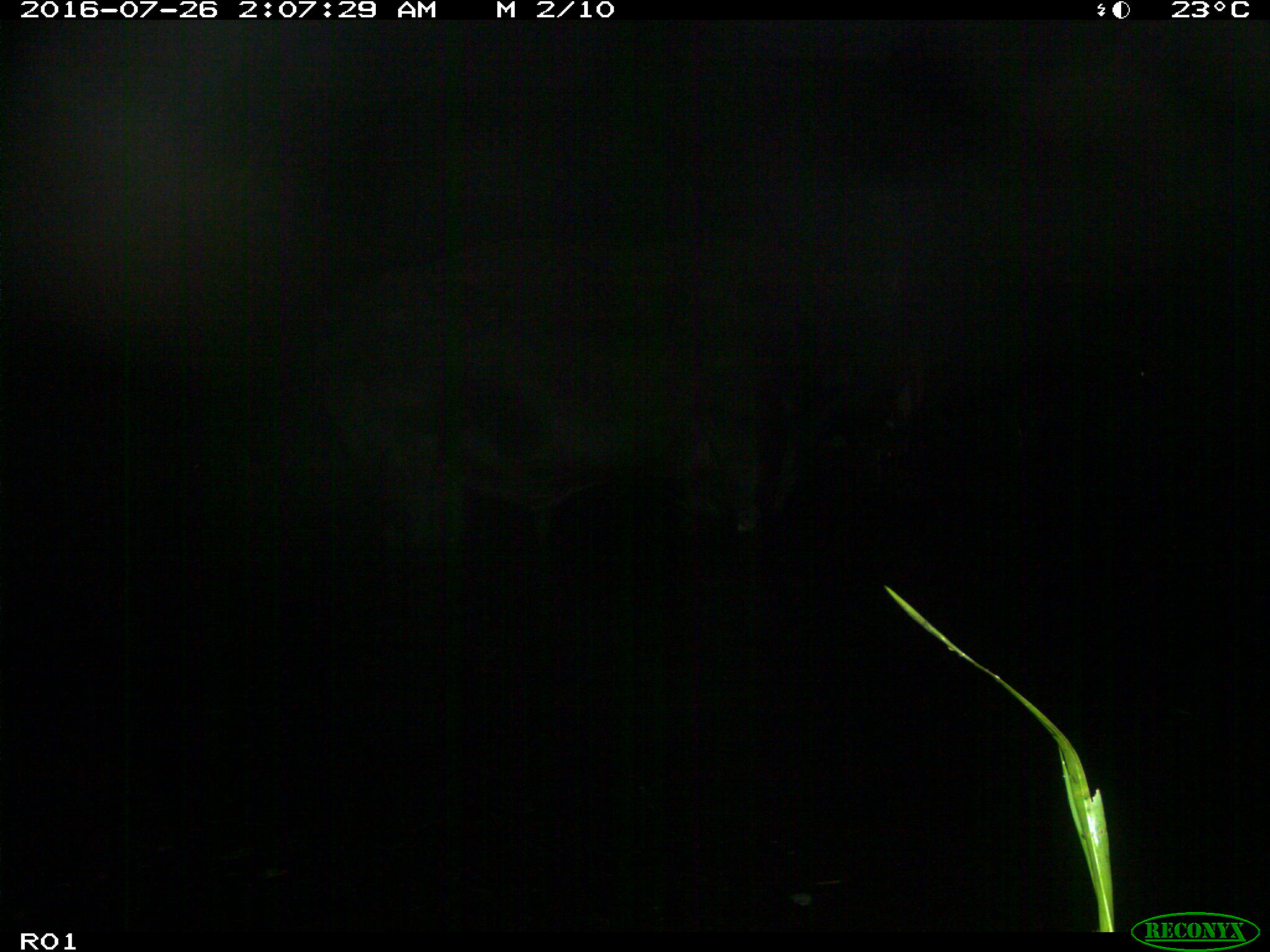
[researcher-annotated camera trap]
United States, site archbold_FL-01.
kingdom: Animalia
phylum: Chordata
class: Mammalia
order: Artiodactyla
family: Bovidae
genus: Bos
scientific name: Bos taurus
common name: domestic cow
Bos taurus (domestic cow).